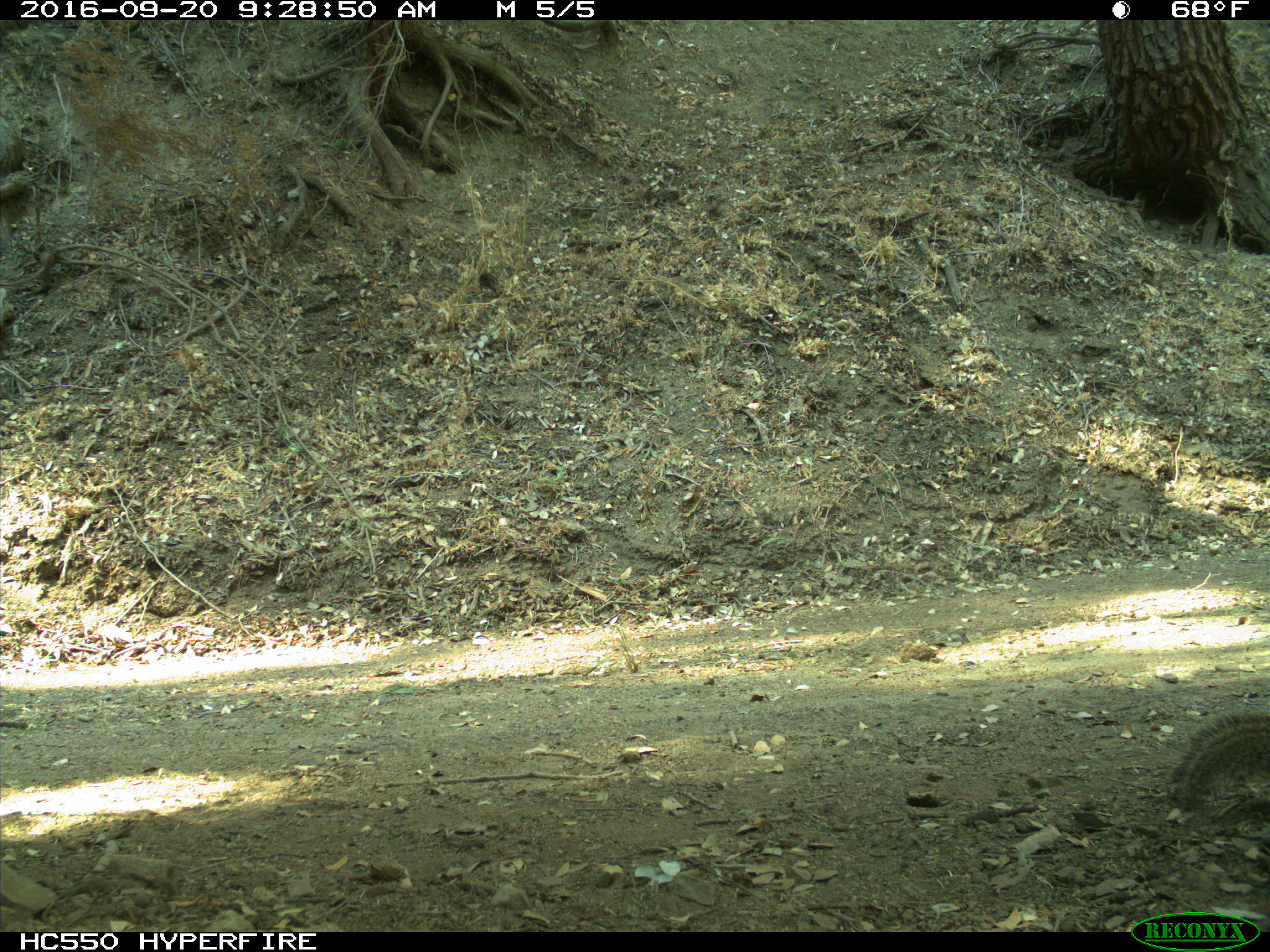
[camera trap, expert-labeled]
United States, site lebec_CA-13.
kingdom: Animalia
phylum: Chordata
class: Mammalia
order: Rodentia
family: Sciuridae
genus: Otospermophilus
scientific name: Otospermophilus beecheyi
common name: california ground squirrel